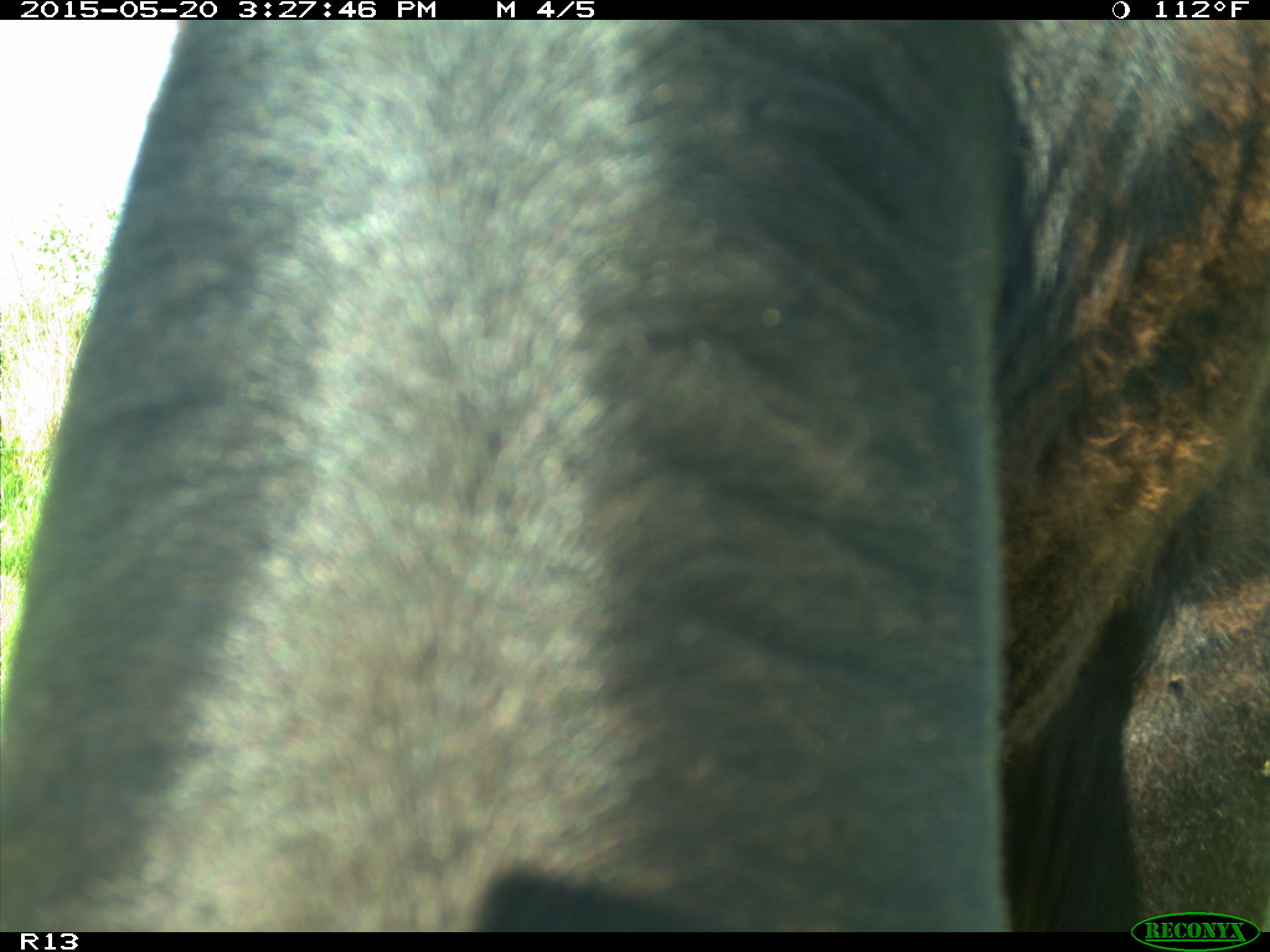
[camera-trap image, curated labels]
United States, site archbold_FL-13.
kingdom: Animalia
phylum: Chordata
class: Mammalia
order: Artiodactyla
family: Bovidae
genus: Bos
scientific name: Bos taurus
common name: domestic cow